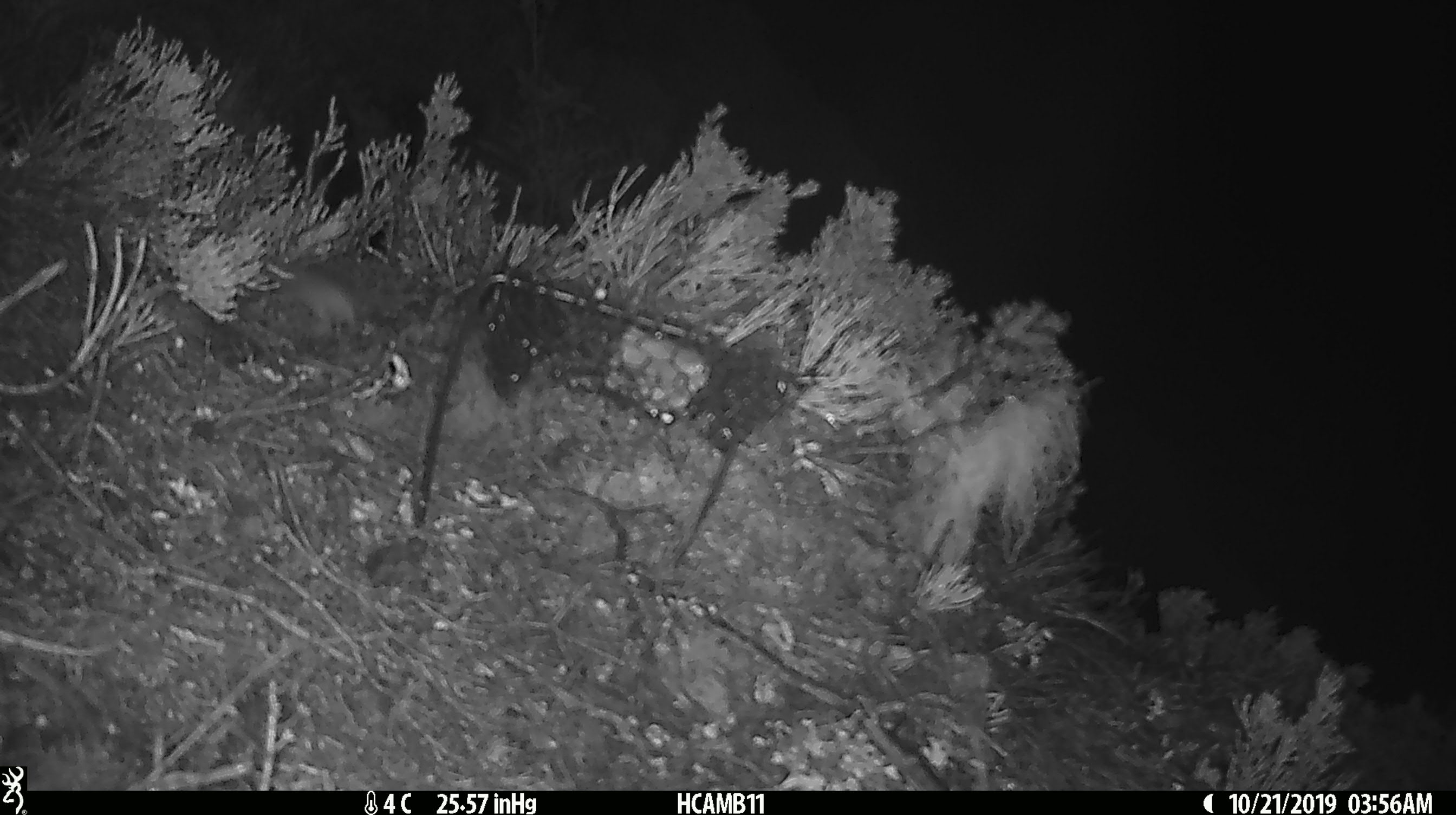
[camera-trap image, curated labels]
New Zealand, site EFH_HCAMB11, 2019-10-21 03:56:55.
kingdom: Animalia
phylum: Chordata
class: Mammalia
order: Rodentia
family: Muridae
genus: Mus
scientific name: Mus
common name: mouse